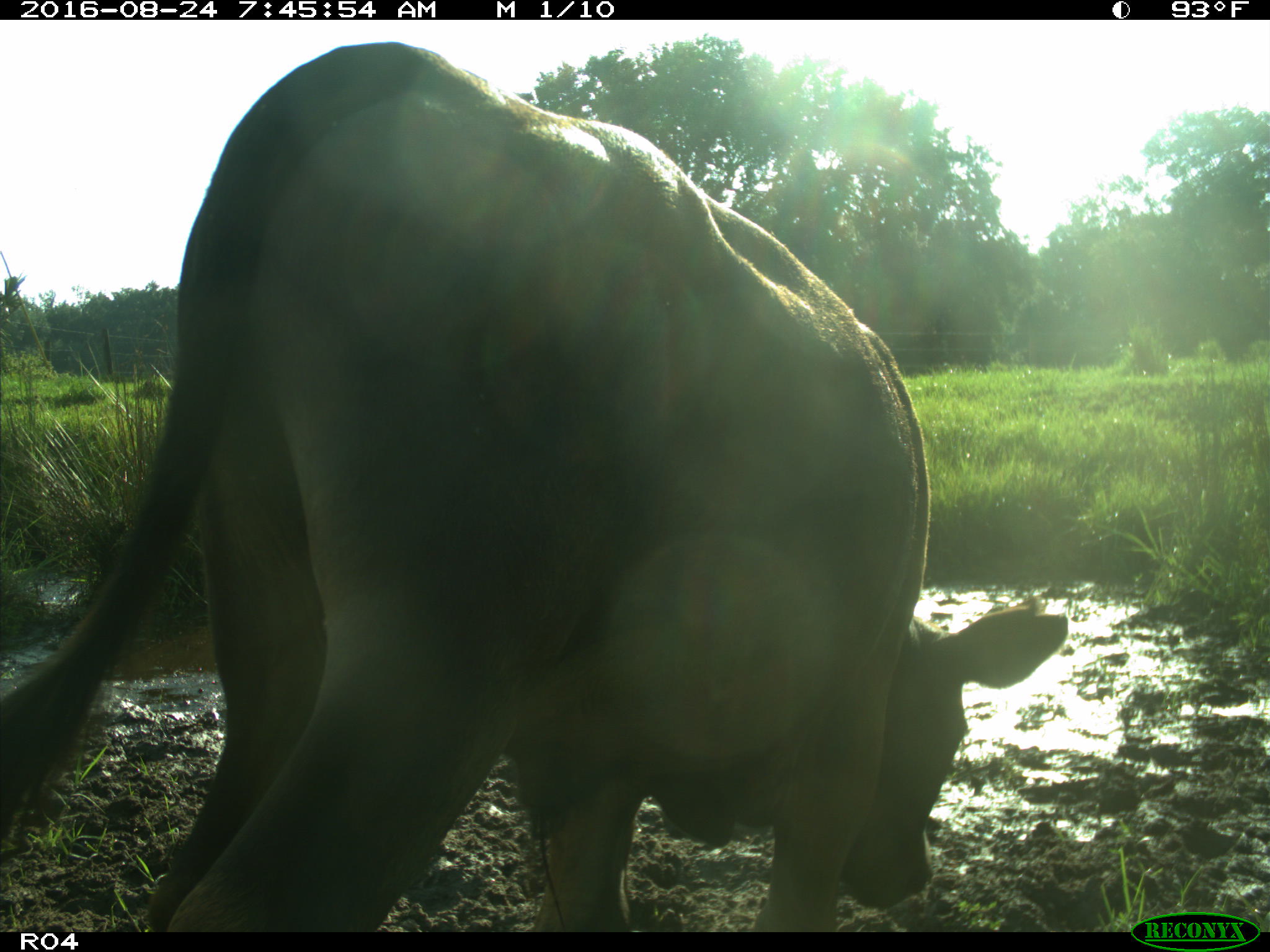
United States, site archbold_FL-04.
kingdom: Animalia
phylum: Chordata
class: Mammalia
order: Artiodactyla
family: Bovidae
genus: Bos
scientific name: Bos taurus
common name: domestic cow